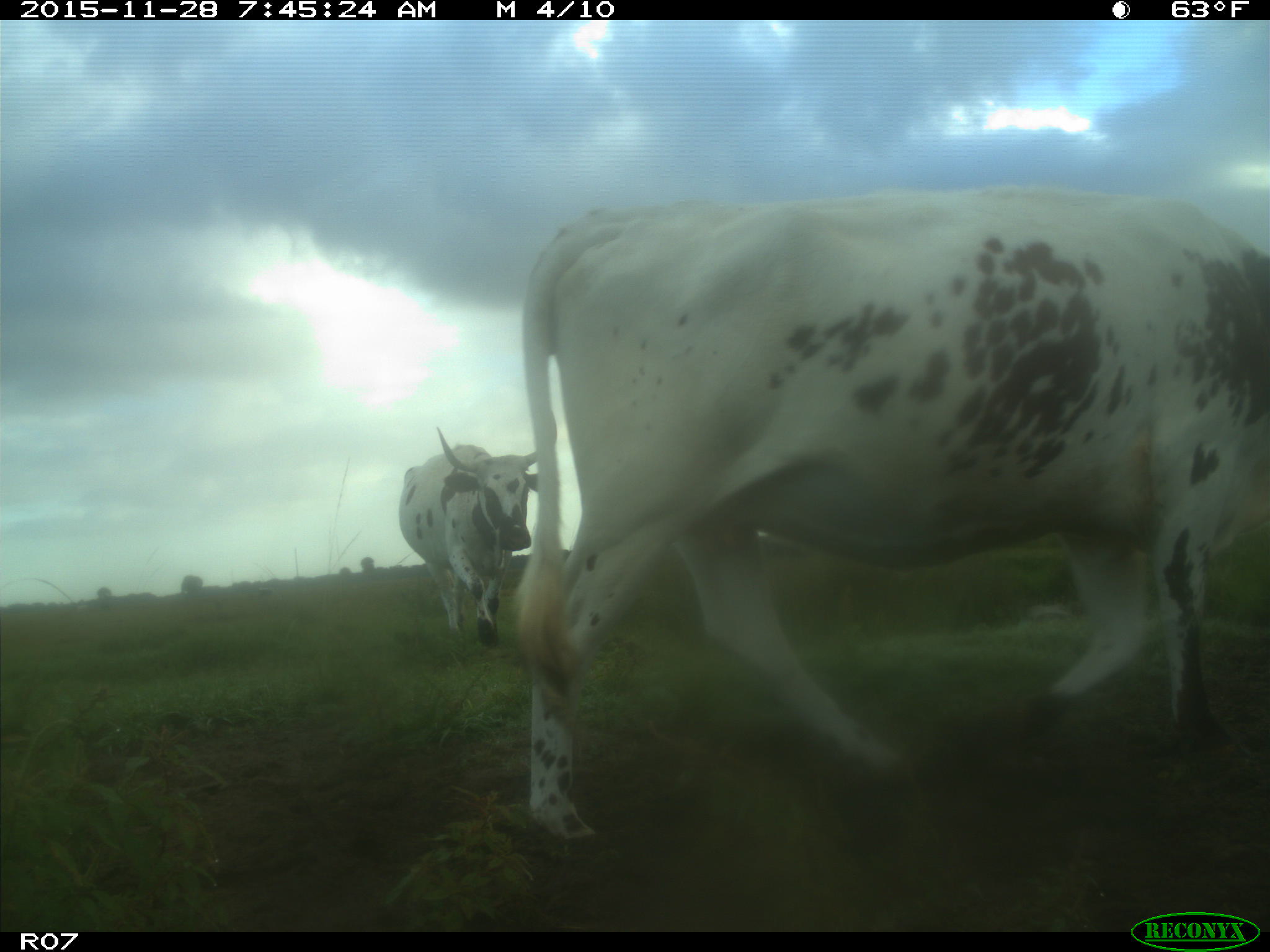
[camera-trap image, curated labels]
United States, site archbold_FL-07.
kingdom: Animalia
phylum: Chordata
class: Mammalia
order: Artiodactyla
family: Bovidae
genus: Bos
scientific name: Bos taurus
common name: domestic cow